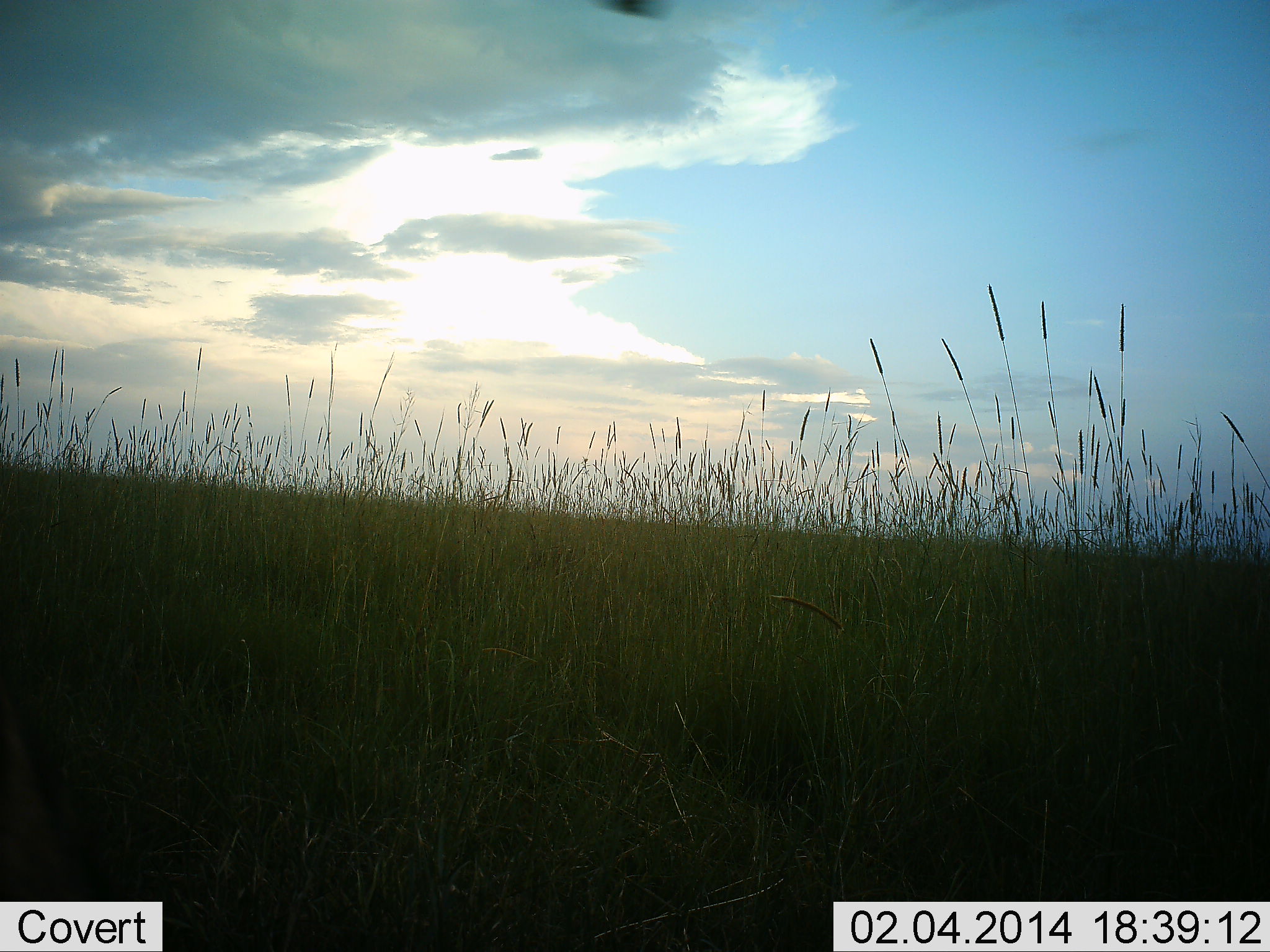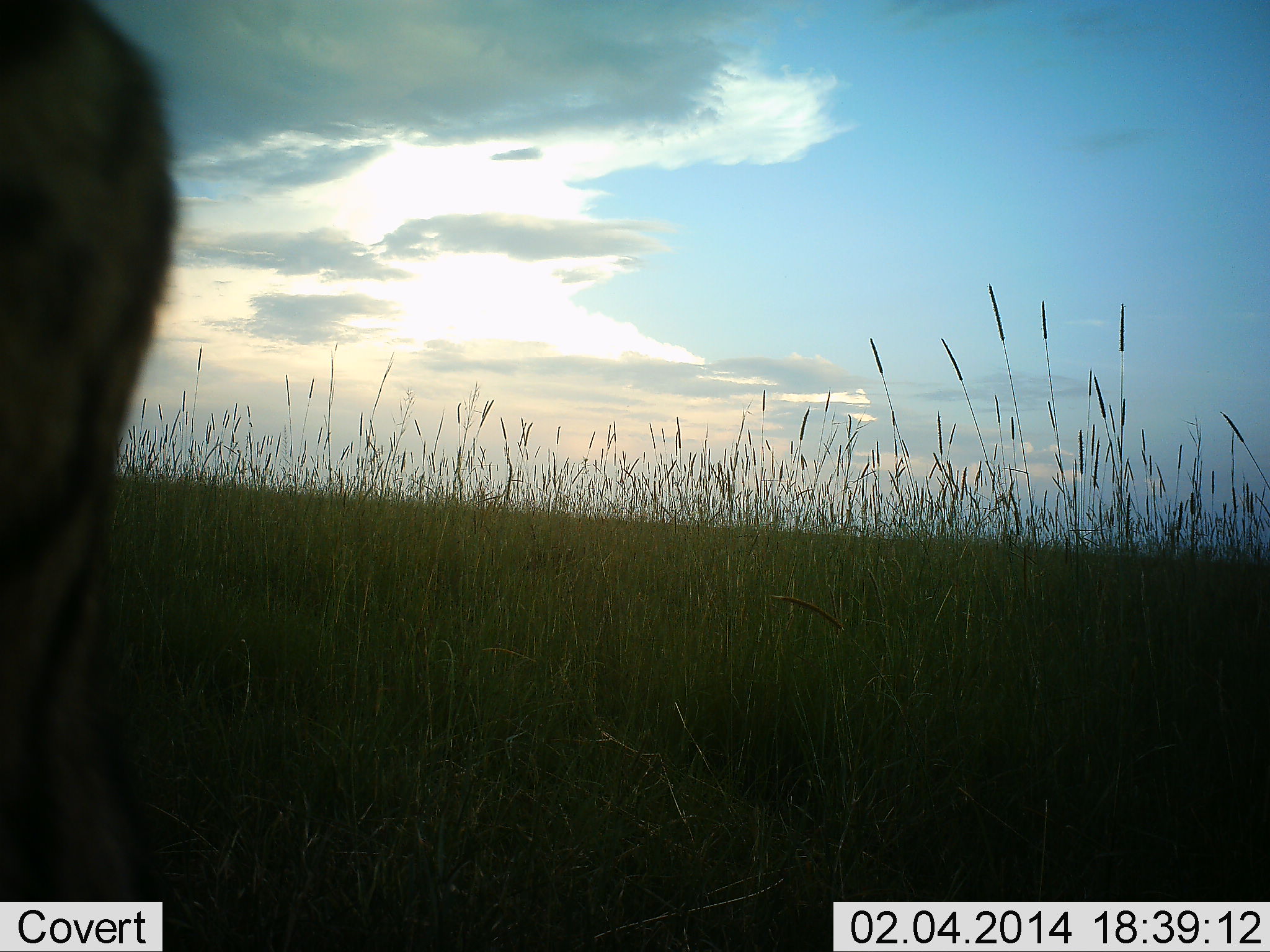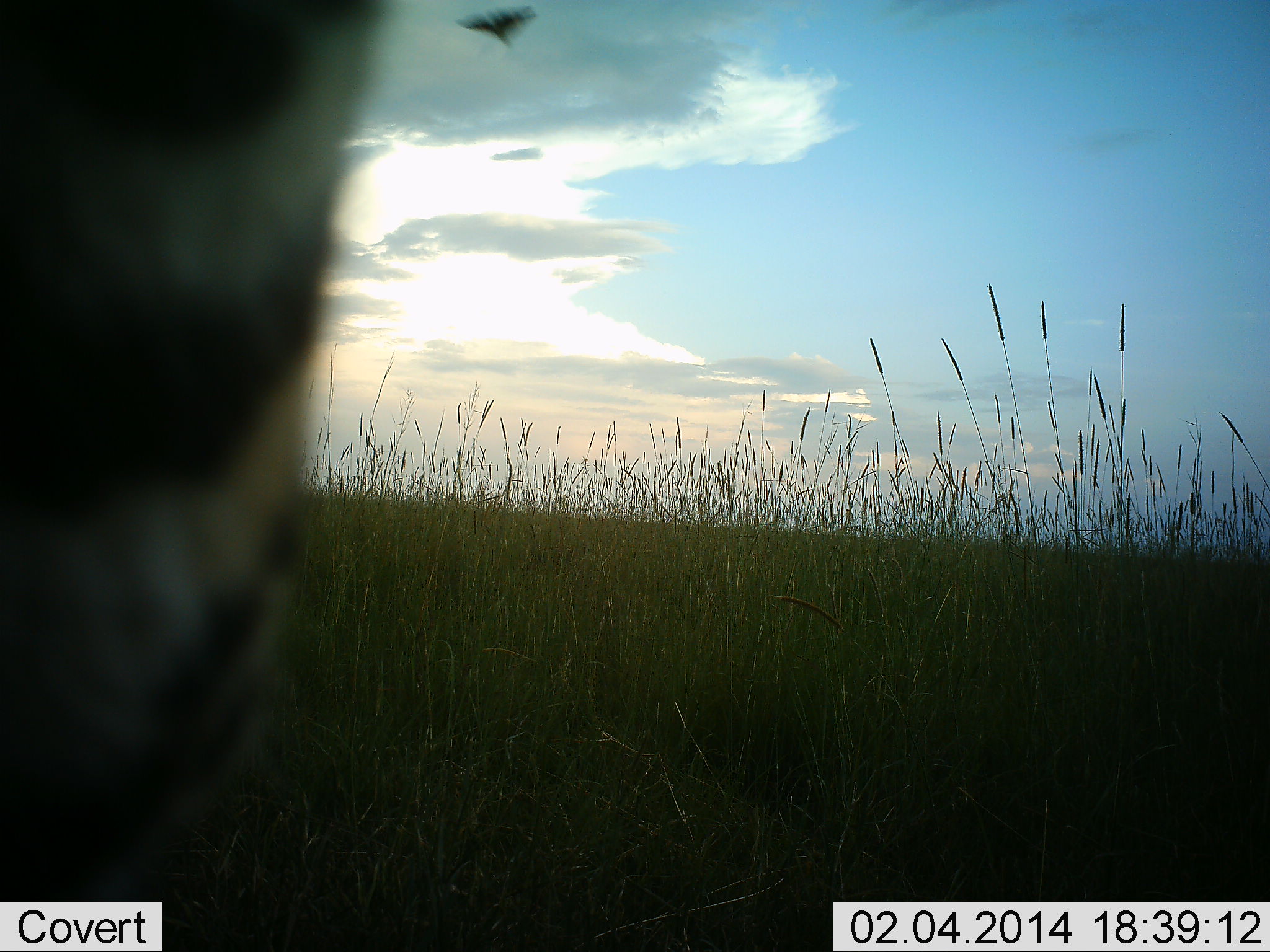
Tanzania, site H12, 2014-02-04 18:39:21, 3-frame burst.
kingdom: Animalia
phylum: Chordata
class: Aves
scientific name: Aves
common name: bird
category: otherbird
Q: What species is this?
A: Otherbird (bird) (Aves).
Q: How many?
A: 1.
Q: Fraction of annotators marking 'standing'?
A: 0%.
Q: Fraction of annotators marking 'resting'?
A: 0%.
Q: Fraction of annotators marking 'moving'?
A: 100%.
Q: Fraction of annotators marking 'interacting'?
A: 0%.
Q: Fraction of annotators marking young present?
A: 0%.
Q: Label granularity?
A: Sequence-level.